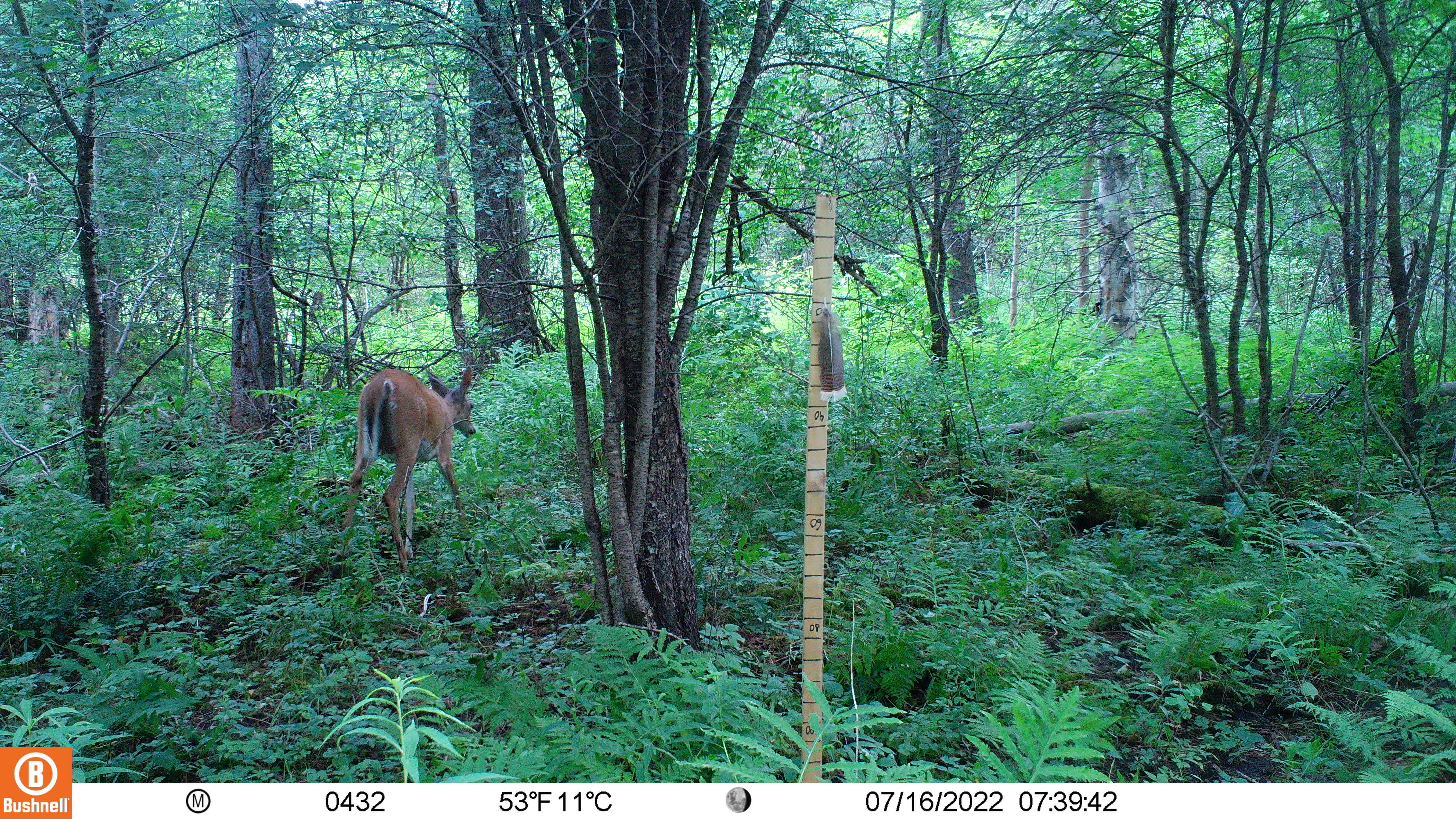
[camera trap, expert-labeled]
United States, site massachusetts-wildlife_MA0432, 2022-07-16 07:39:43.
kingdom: Animalia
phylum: Chordata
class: Mammalia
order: Artiodactyla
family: Cervidae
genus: Odocoileus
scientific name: Odocoileus virginianus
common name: white-tailed deer